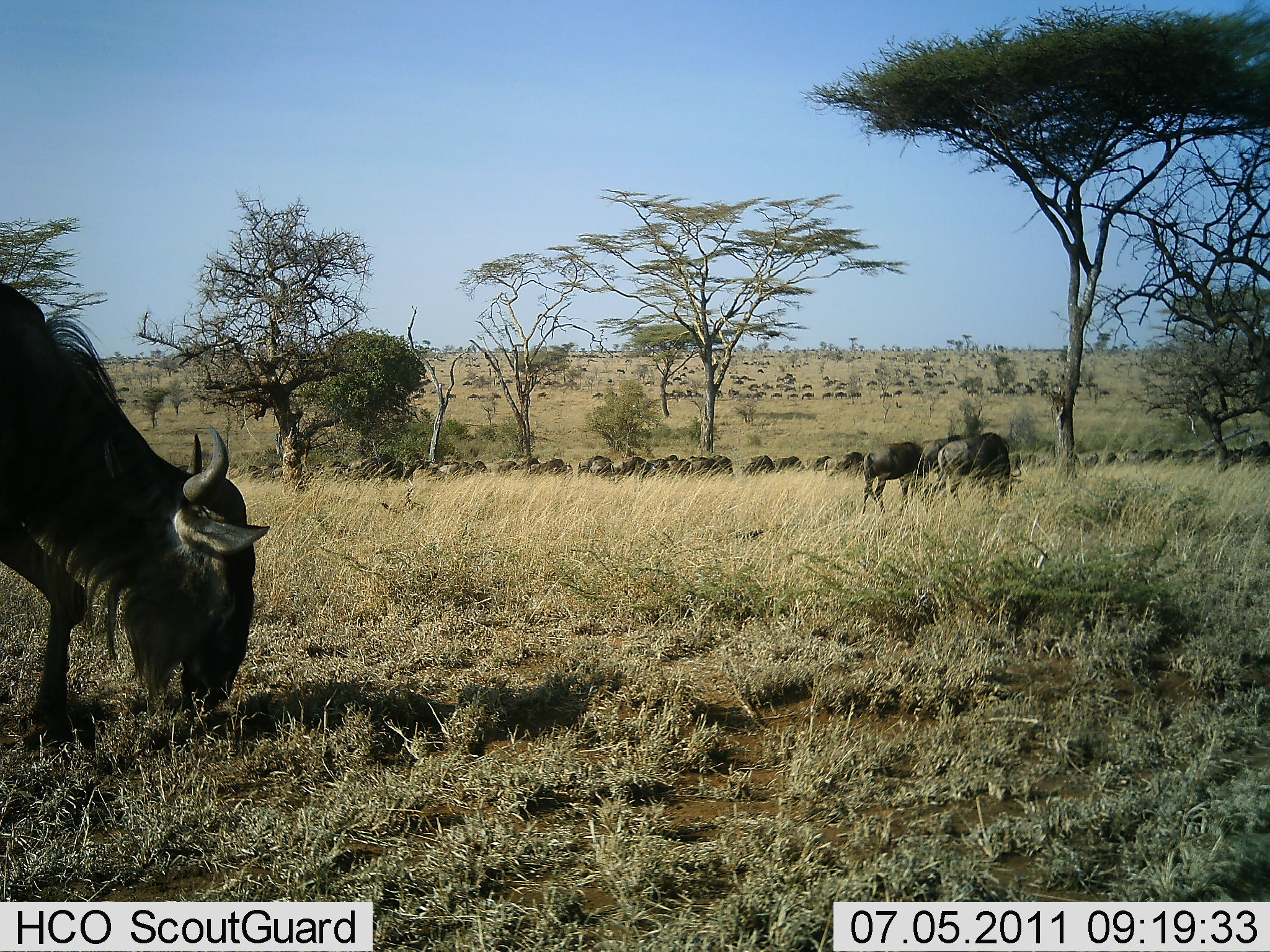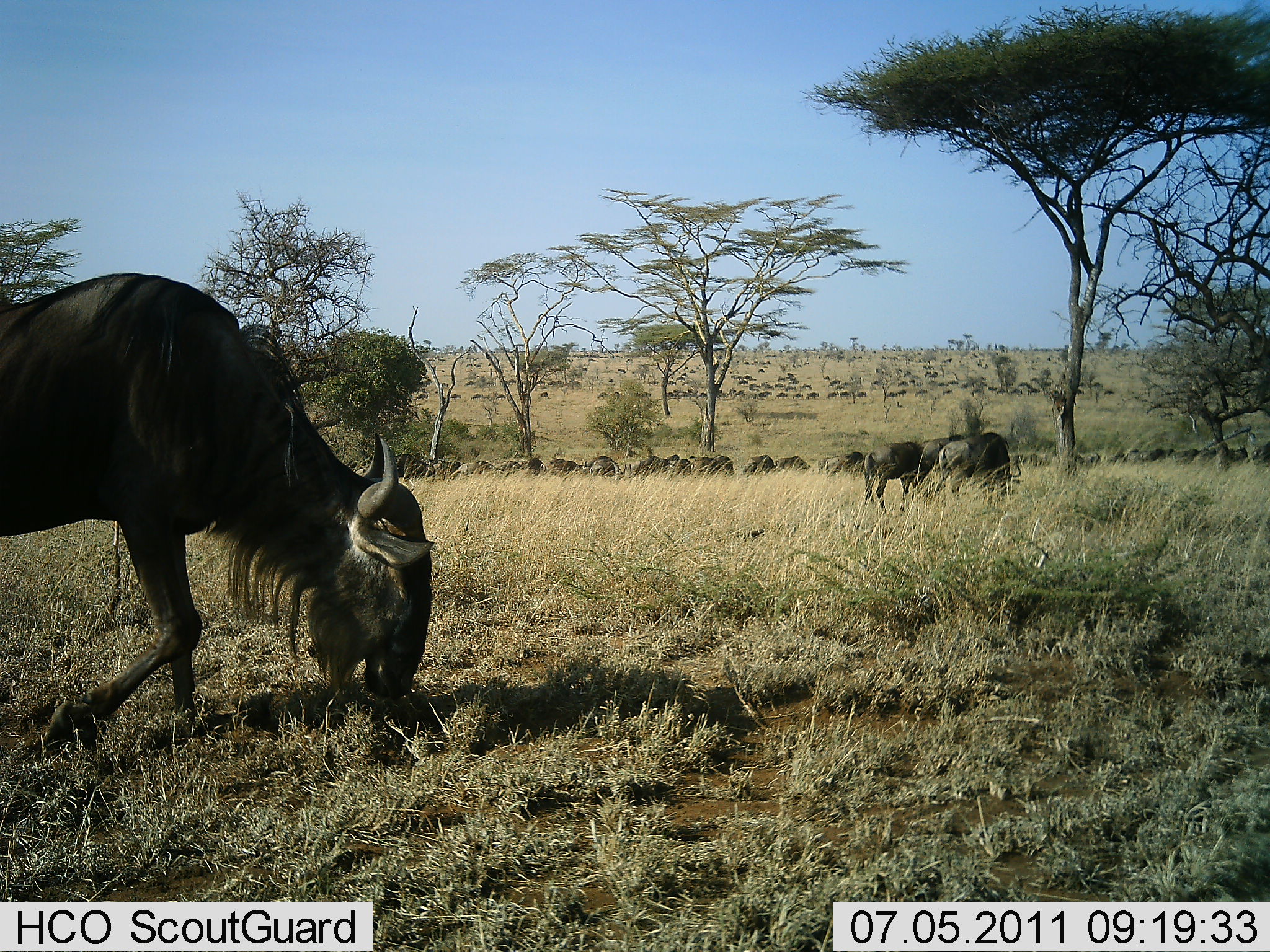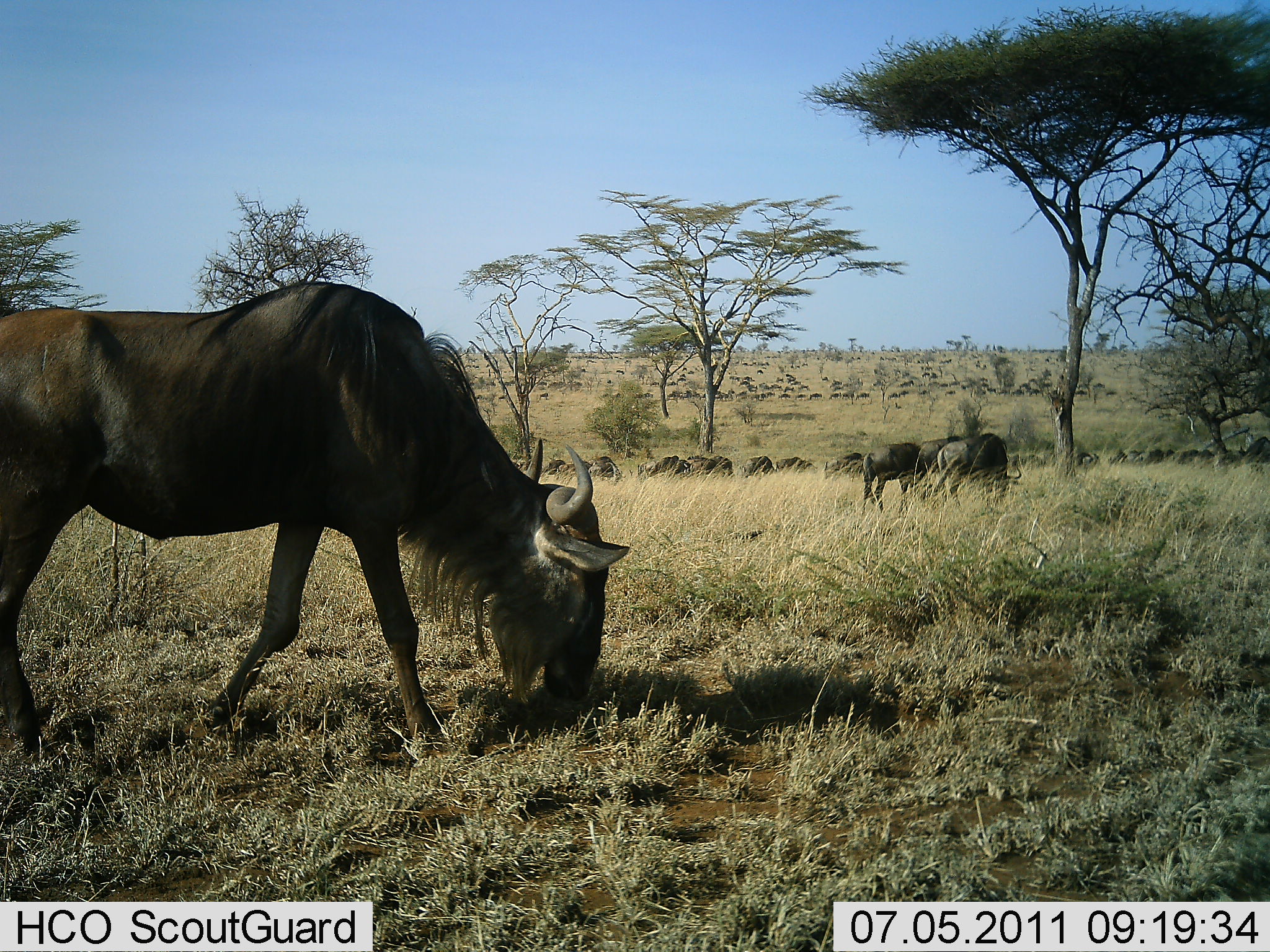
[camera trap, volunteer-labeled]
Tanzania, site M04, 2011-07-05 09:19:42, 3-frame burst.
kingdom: Animalia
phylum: Chordata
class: Mammalia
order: Artiodactyla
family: Bovidae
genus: Connochaetes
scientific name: Connochaetes taurinus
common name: blue wildebeest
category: wildebeest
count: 51+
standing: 43%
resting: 0%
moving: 50%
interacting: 0%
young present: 0%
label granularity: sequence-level